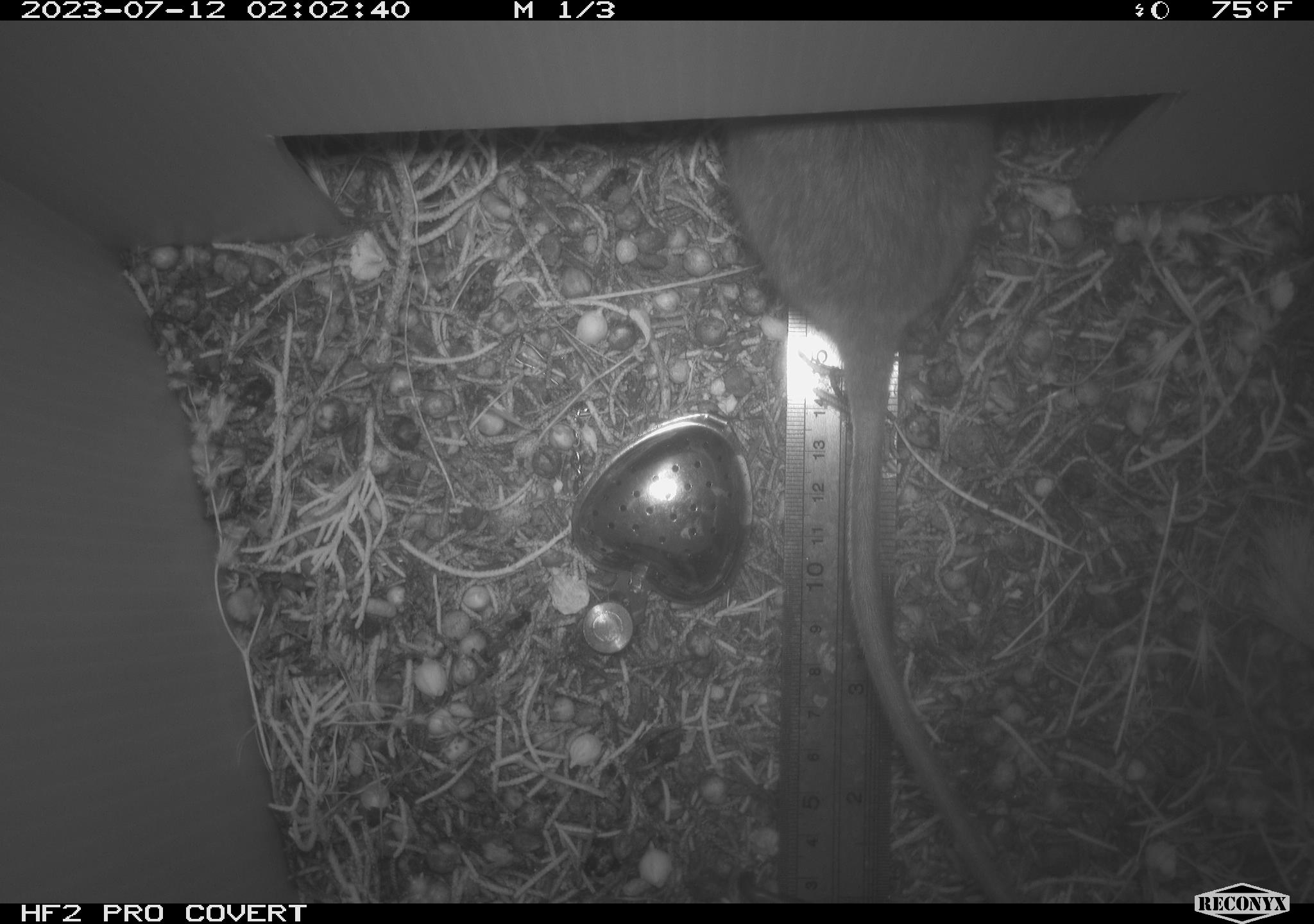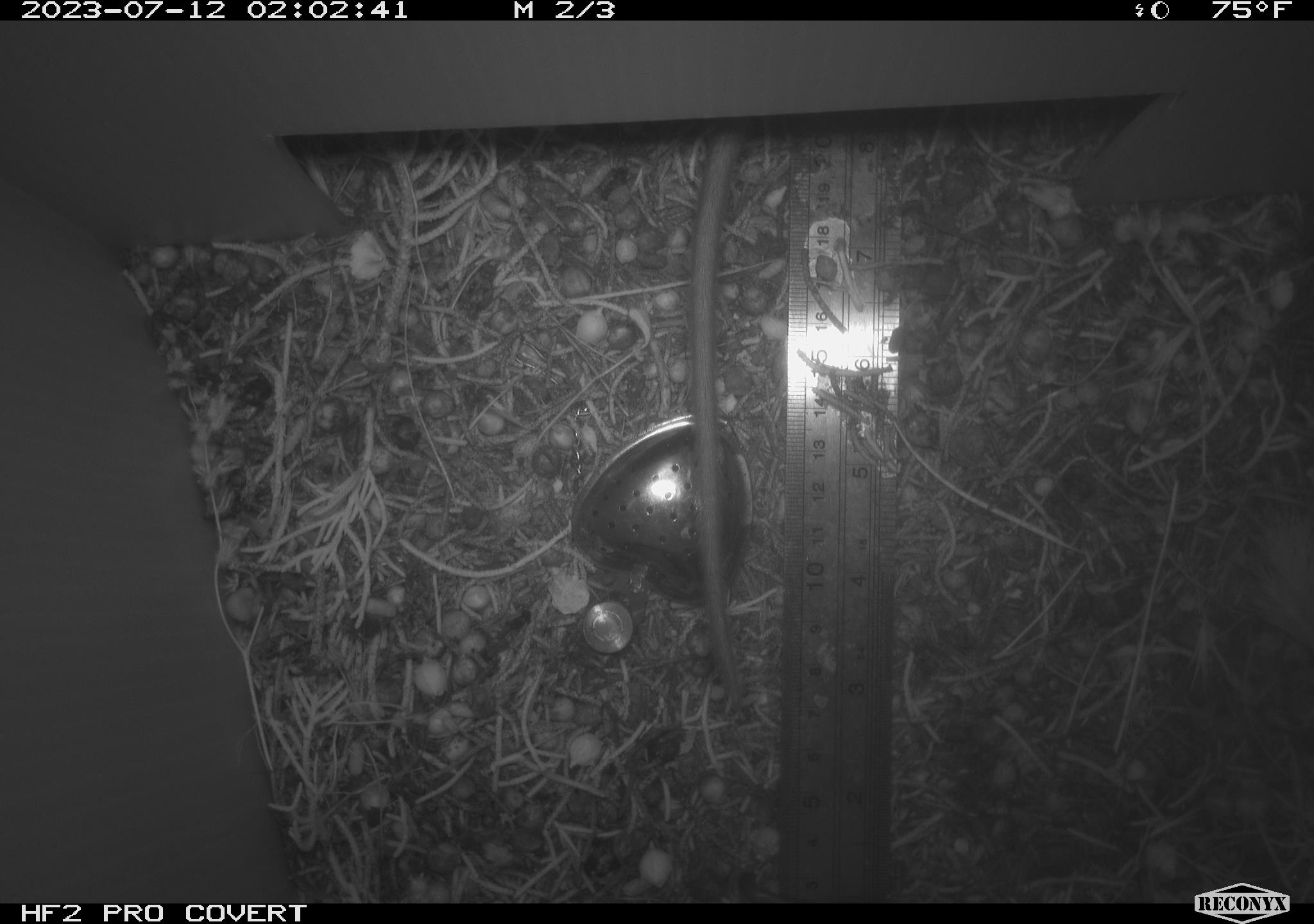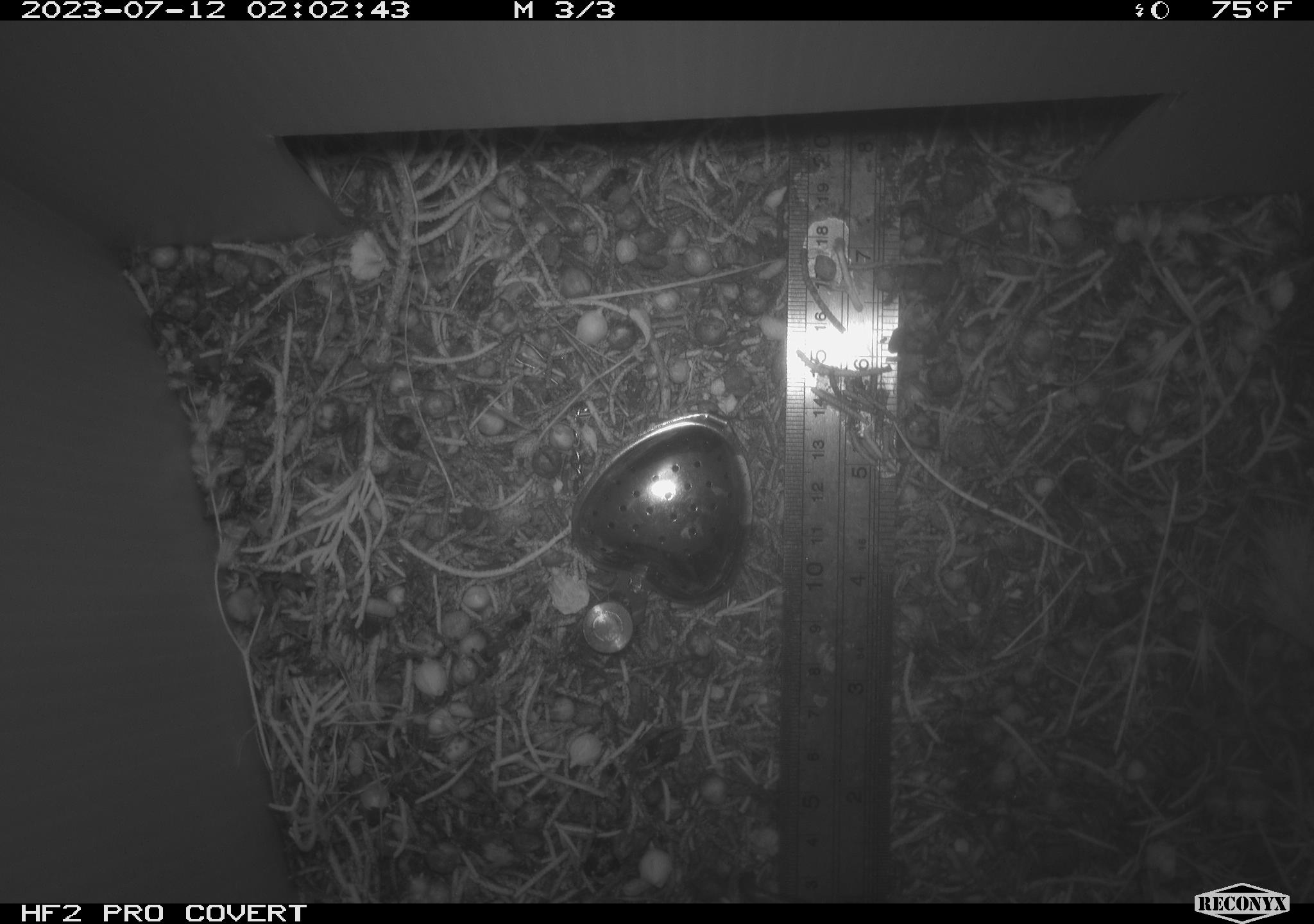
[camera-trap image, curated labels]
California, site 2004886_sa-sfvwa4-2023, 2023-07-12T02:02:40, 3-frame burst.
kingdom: Animalia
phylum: Chordata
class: Mammalia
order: Rodentia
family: Cricetidae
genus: Neotoma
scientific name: Neotoma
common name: pack rat or woodrat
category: neotoma species